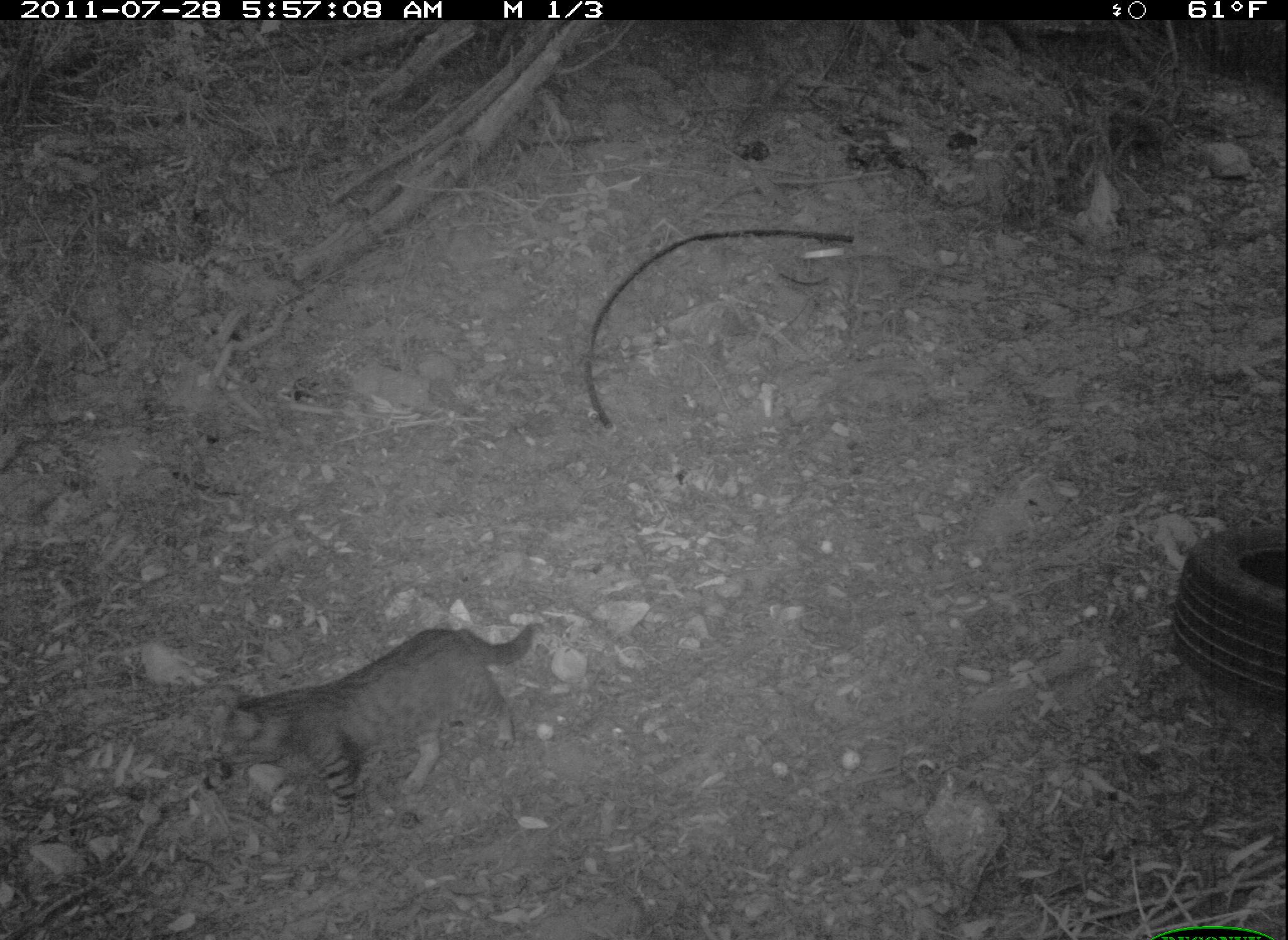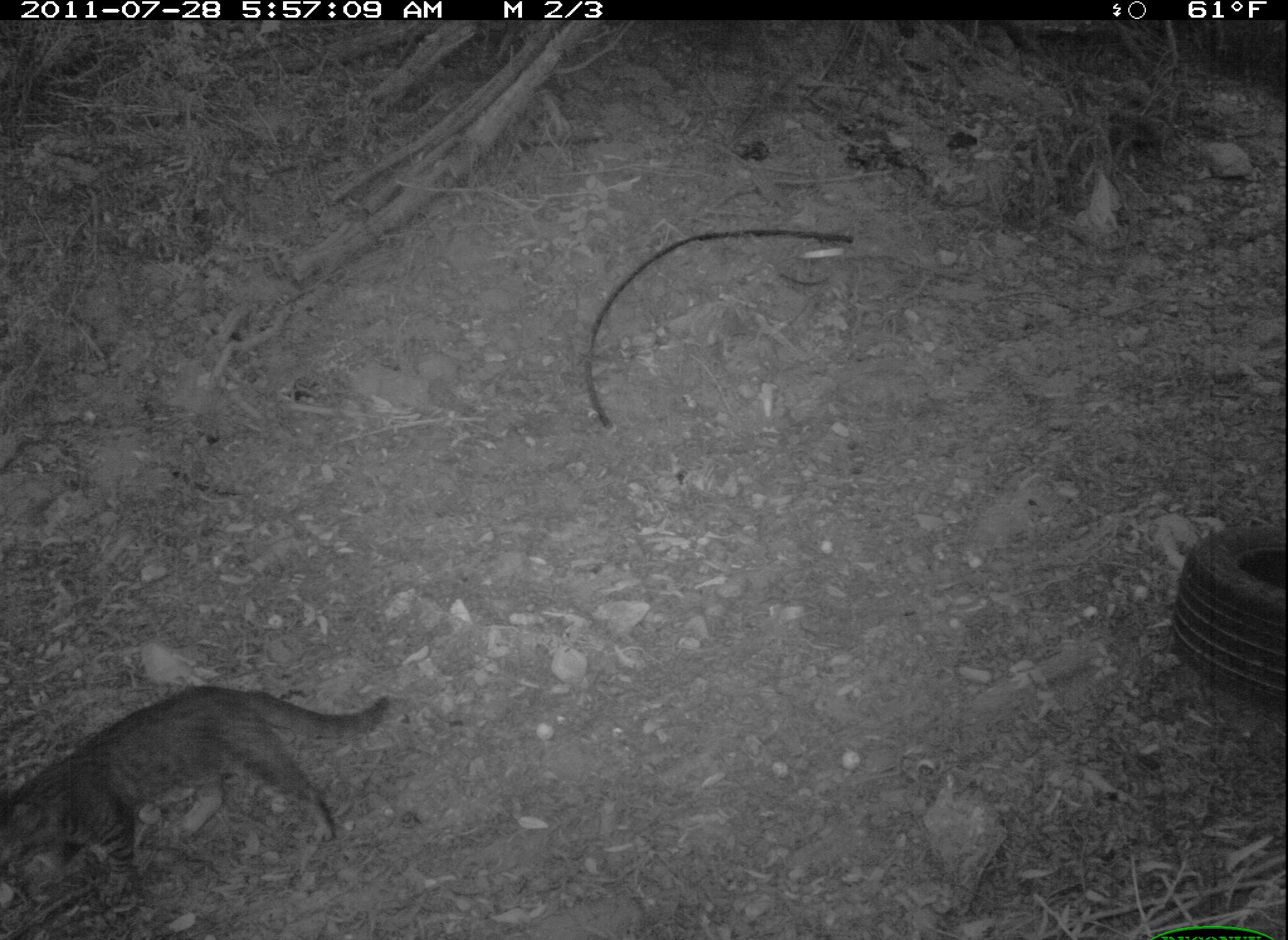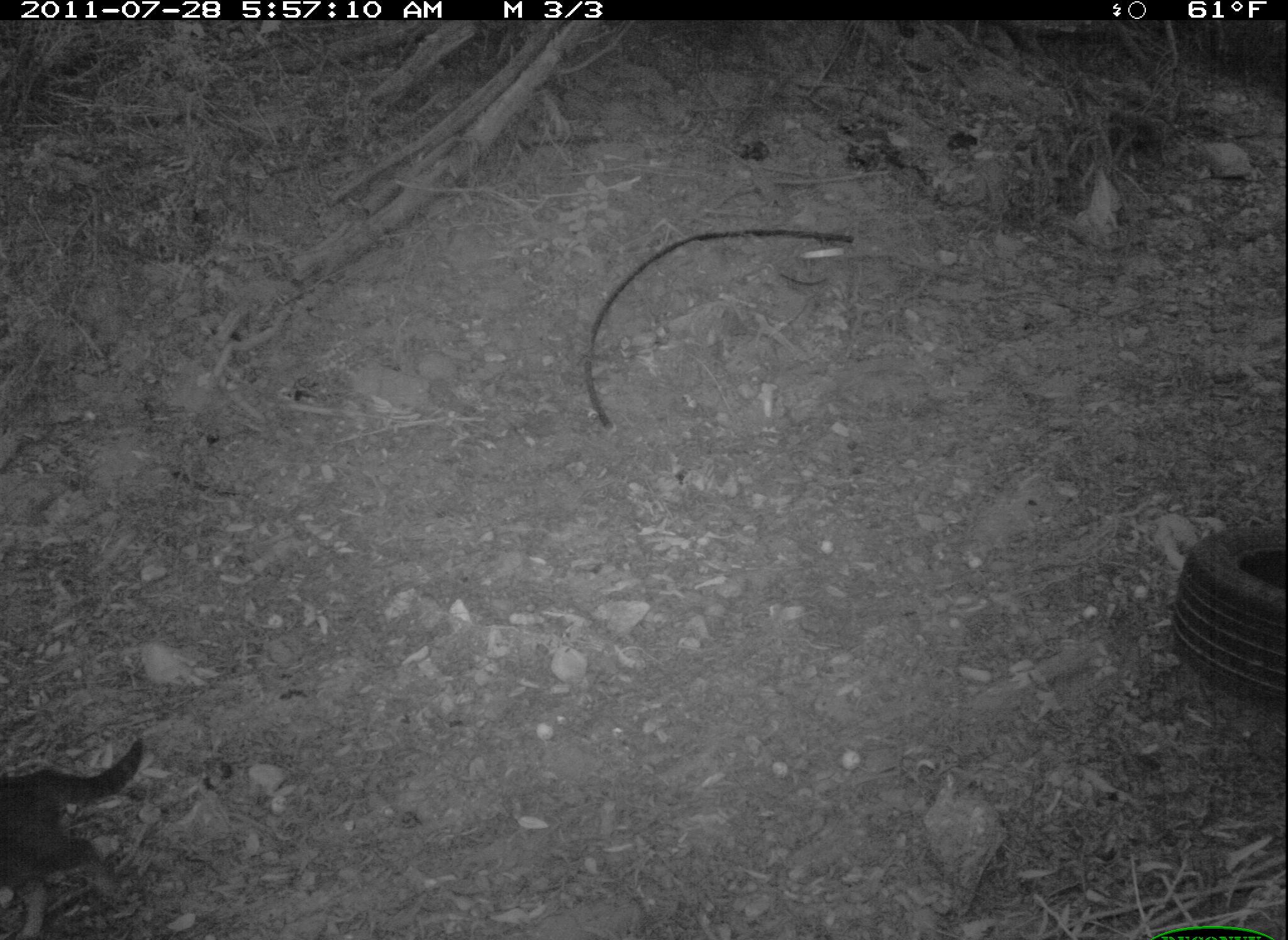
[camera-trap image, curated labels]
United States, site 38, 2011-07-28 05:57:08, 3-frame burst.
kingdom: Animalia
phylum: Chordata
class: Mammalia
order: Carnivora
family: Felidae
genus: Felis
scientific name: Felis catus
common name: cat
Cat (Felis catus).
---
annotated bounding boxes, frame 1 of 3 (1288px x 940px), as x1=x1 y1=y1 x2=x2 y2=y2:
cat: x1=214 y1=600 x2=554 y2=824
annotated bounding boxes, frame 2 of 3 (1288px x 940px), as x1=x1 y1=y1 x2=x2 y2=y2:
cat: x1=0 y1=660 x2=409 y2=921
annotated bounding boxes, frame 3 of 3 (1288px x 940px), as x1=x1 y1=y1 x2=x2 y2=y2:
cat: x1=8 y1=733 x2=163 y2=933